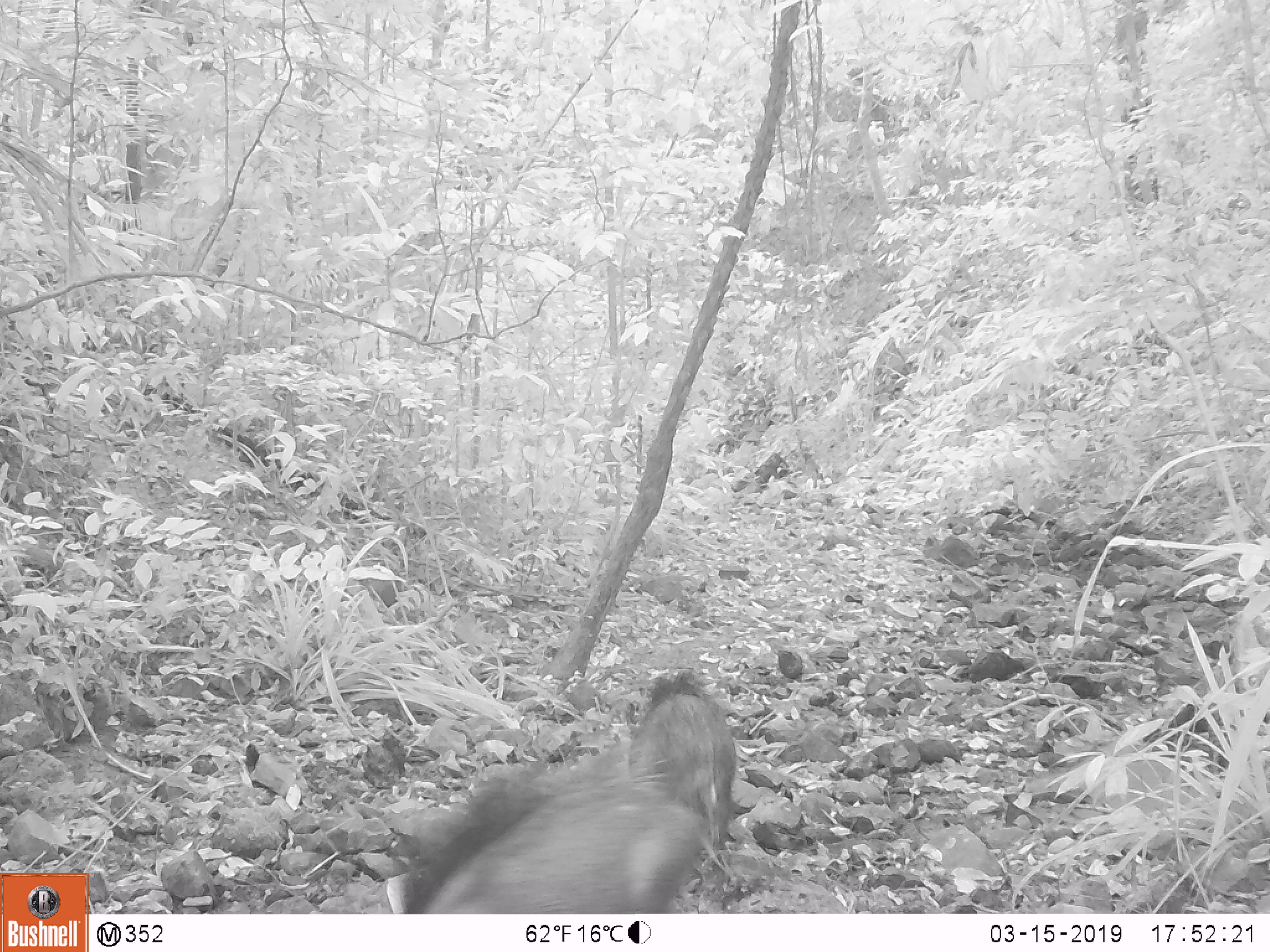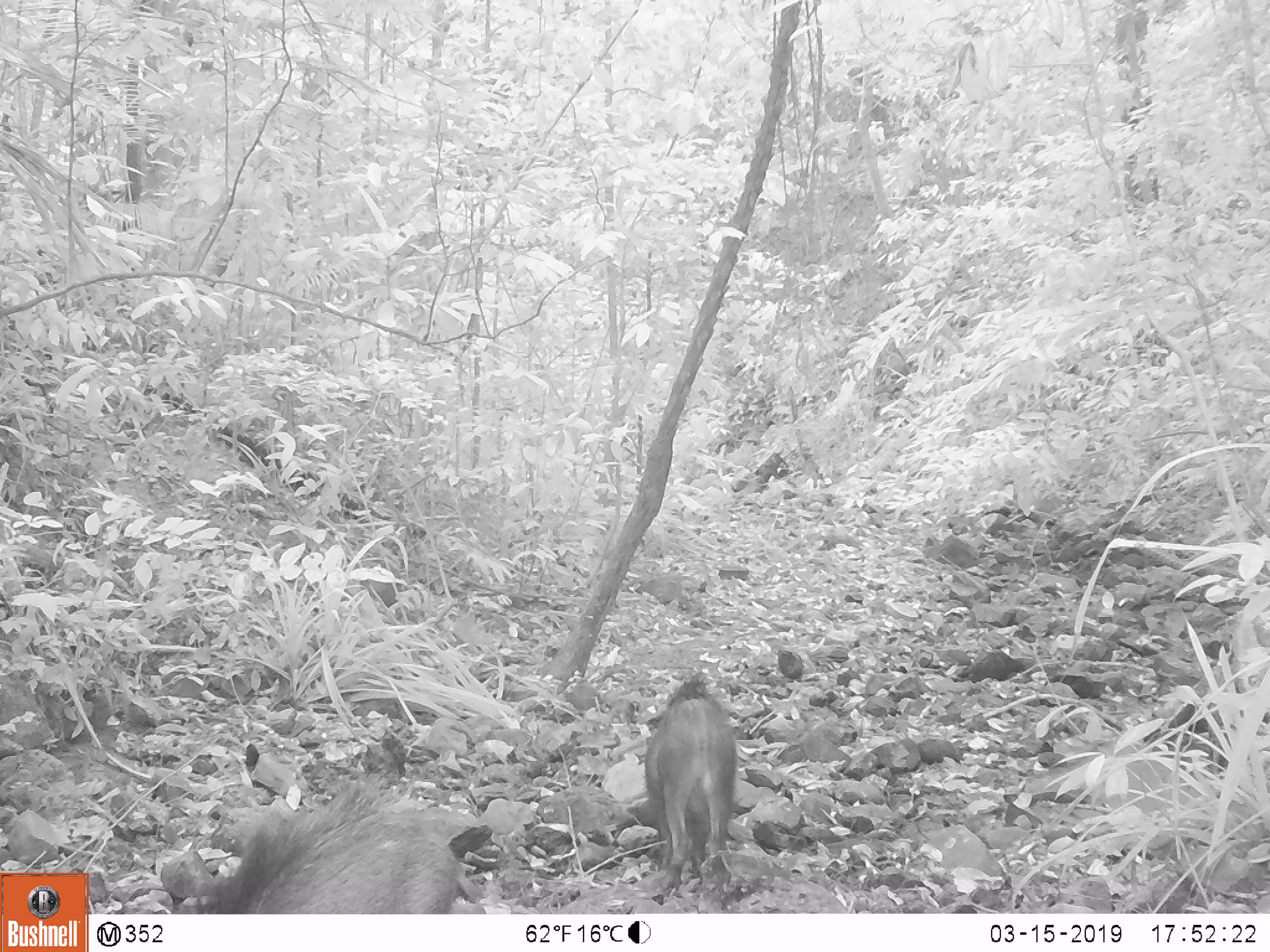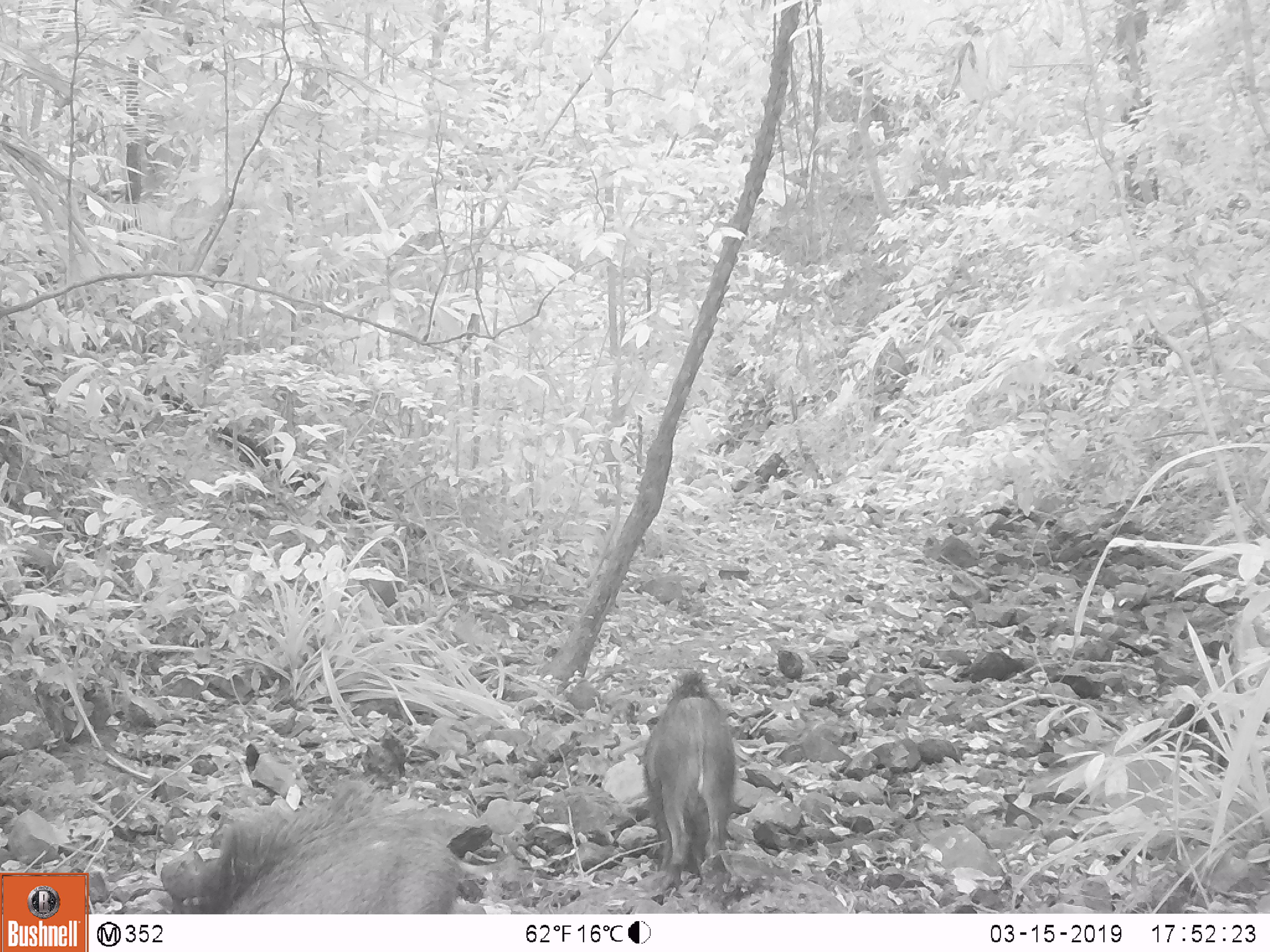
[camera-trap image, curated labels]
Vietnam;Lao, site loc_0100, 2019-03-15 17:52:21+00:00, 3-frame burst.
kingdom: Animalia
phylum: Chordata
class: Mammalia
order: Artiodactyla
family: Suidae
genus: Sus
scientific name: Sus scrofa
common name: eurasian wild pig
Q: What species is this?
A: Eurasian wild pig (Sus scrofa).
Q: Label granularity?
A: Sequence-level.